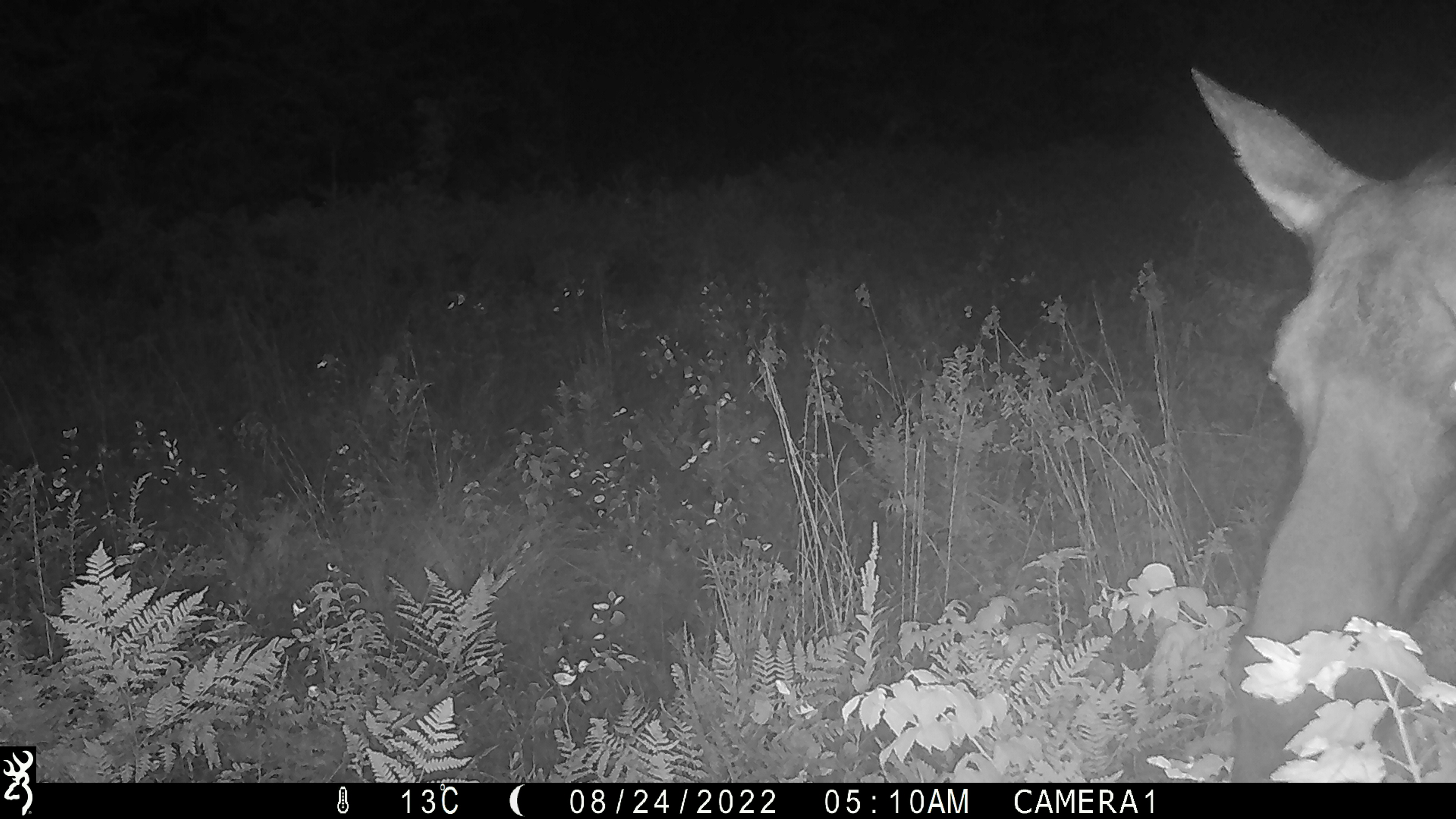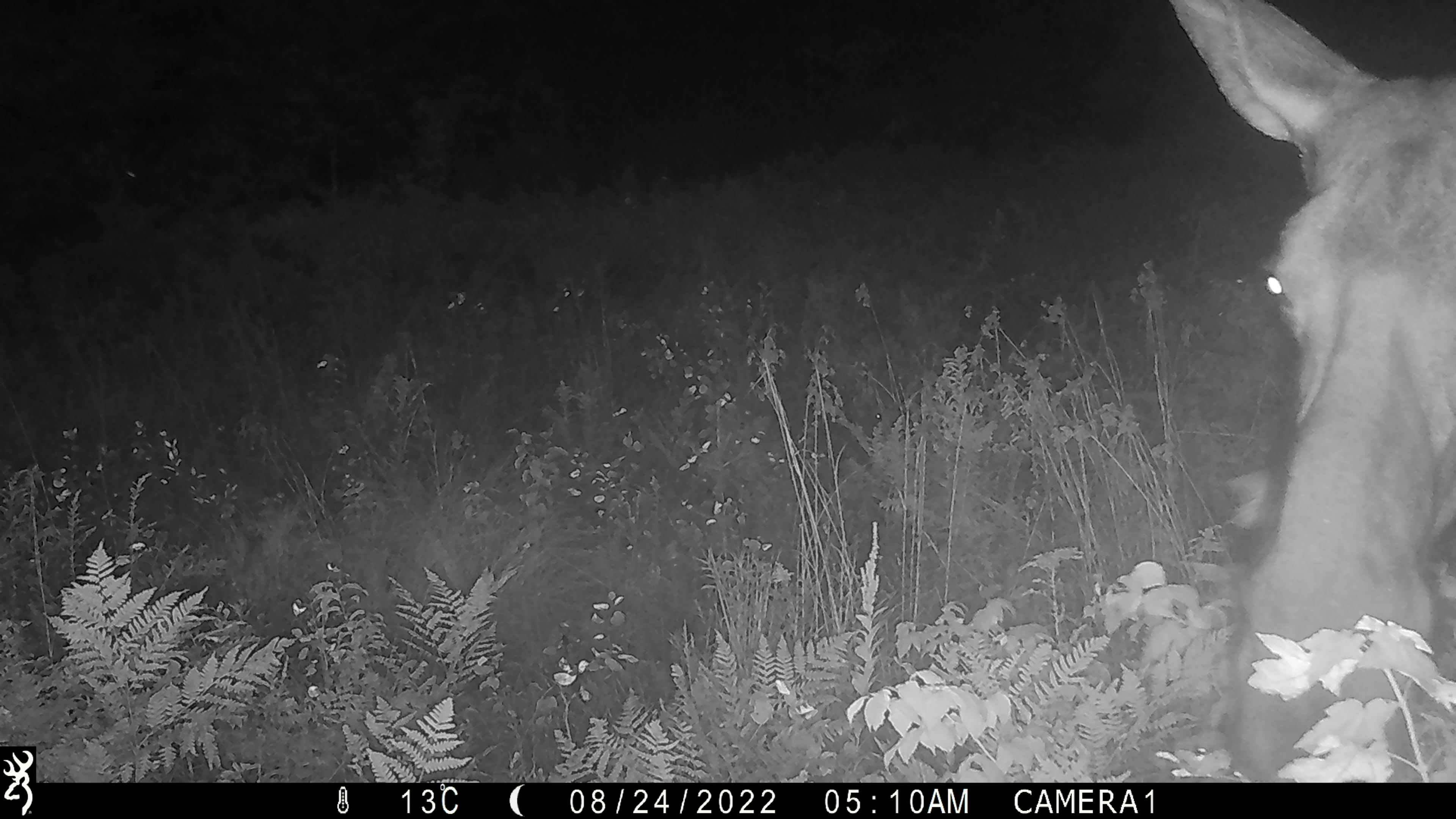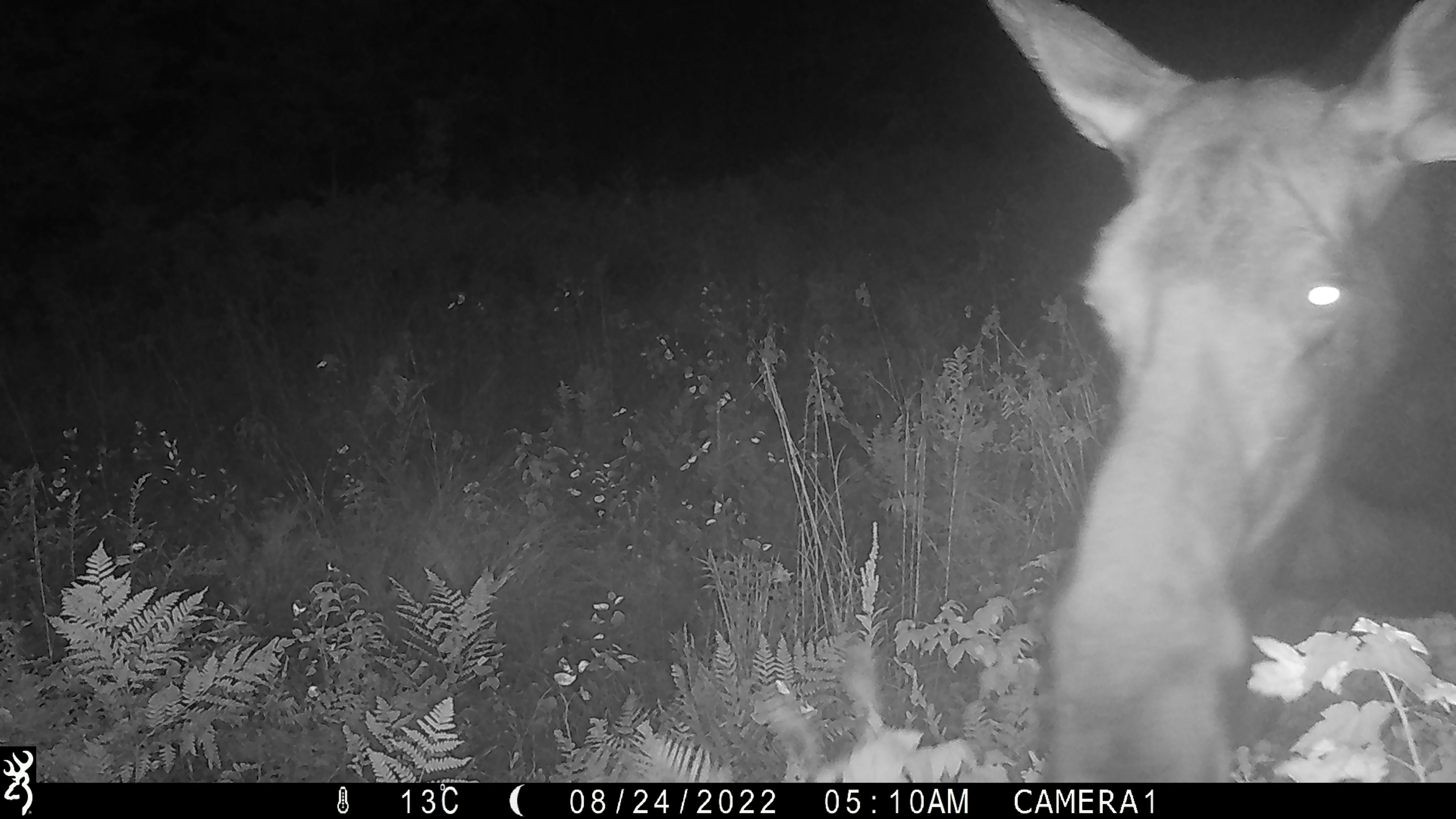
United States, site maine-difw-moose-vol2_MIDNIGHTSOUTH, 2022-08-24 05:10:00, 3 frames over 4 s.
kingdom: Animalia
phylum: Chordata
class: Mammalia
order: Artiodactyla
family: Cervidae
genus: Alces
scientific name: Alces alces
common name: moose